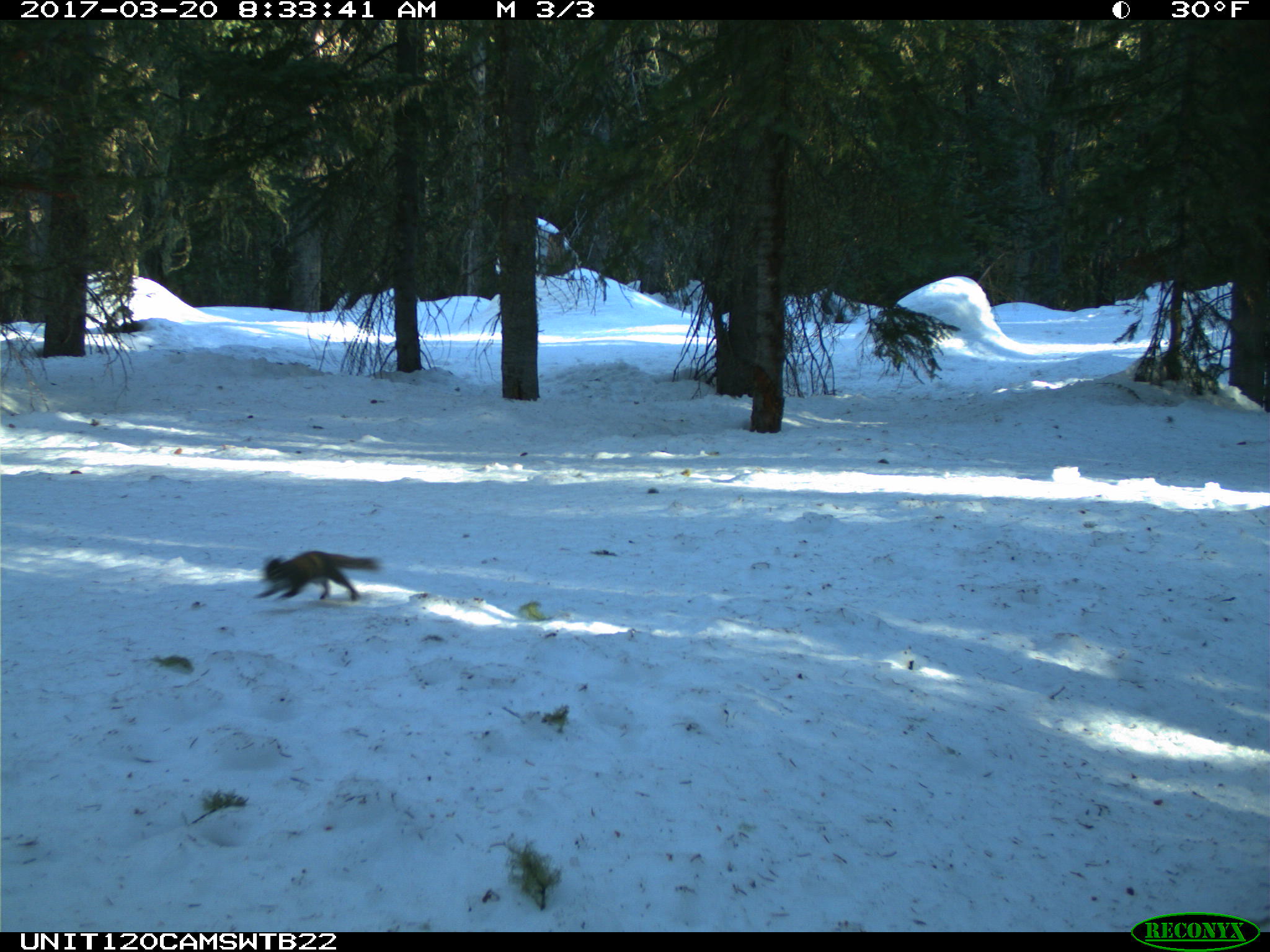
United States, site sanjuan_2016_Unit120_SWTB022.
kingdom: Animalia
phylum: Chordata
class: Mammalia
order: Rodentia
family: Sciuridae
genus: Tamiasciurus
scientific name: Tamiasciurus hudsonicus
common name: american red squirrel